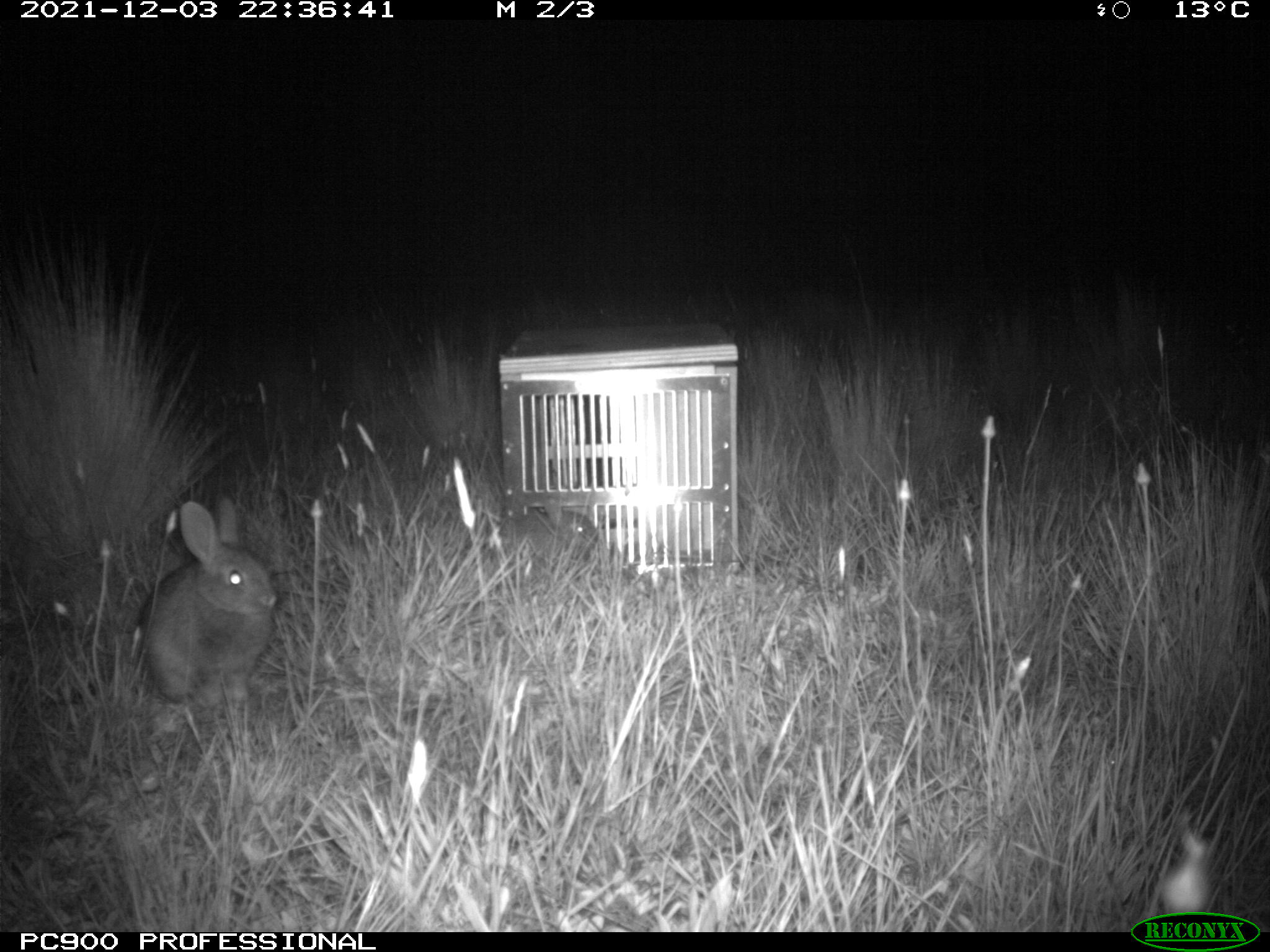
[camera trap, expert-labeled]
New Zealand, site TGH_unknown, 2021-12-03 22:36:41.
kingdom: Animalia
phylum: Chordata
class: Mammalia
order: Lagomorpha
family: Leporidae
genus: Oryctolagus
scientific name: Oryctolagus cuniculus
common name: european rabbit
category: rabbit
Rabbit (european rabbit) (Oryctolagus cuniculus).